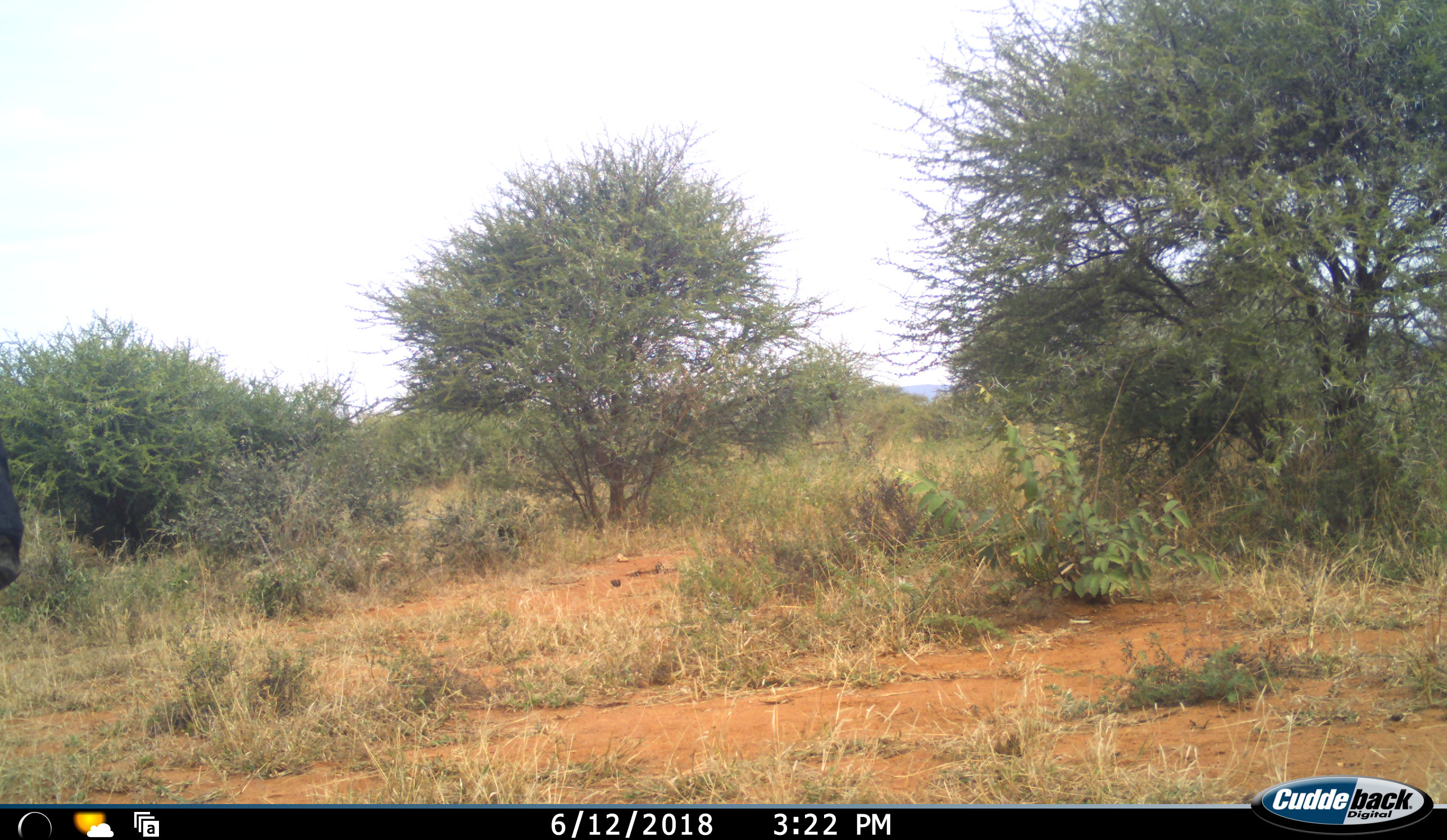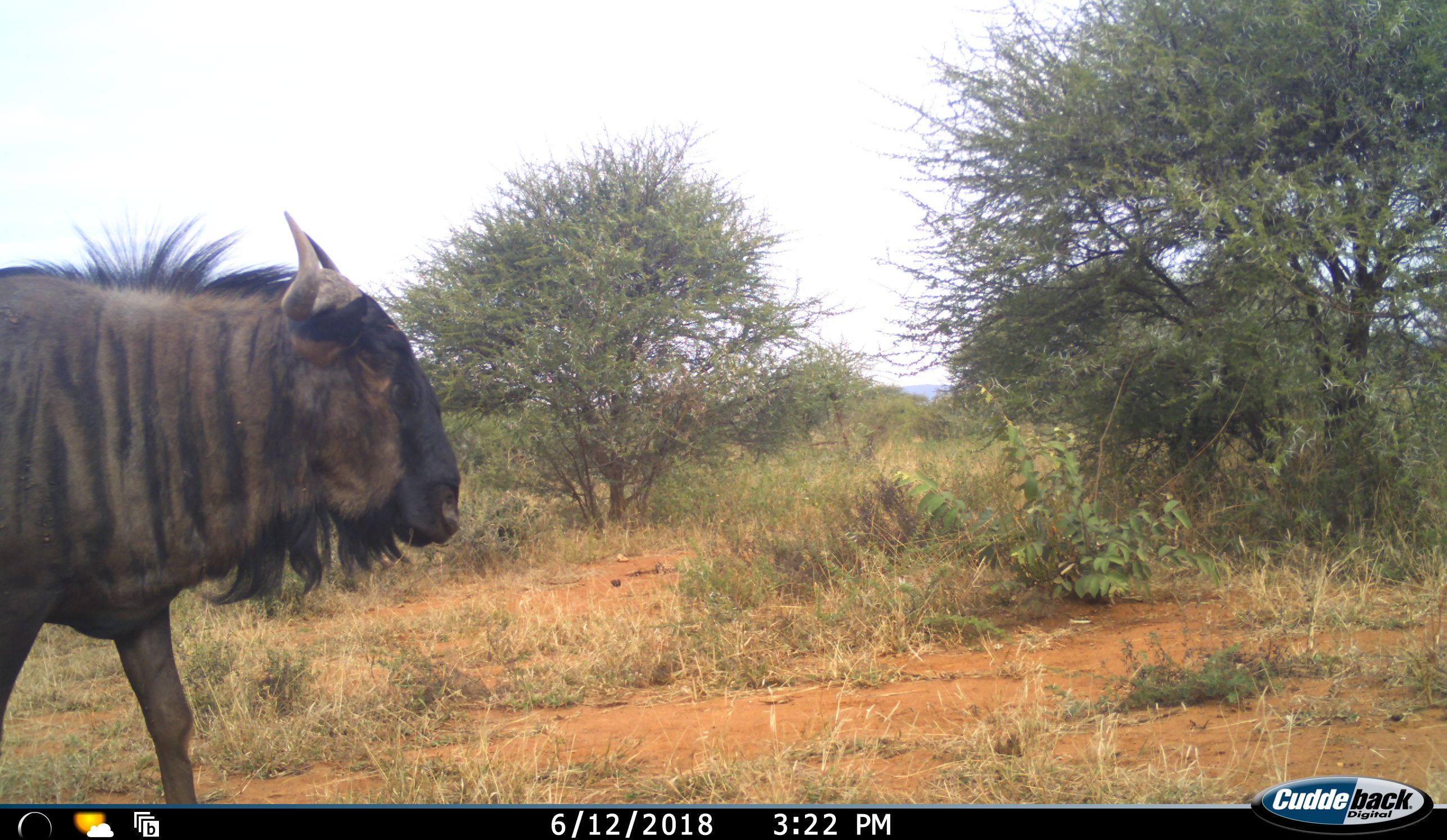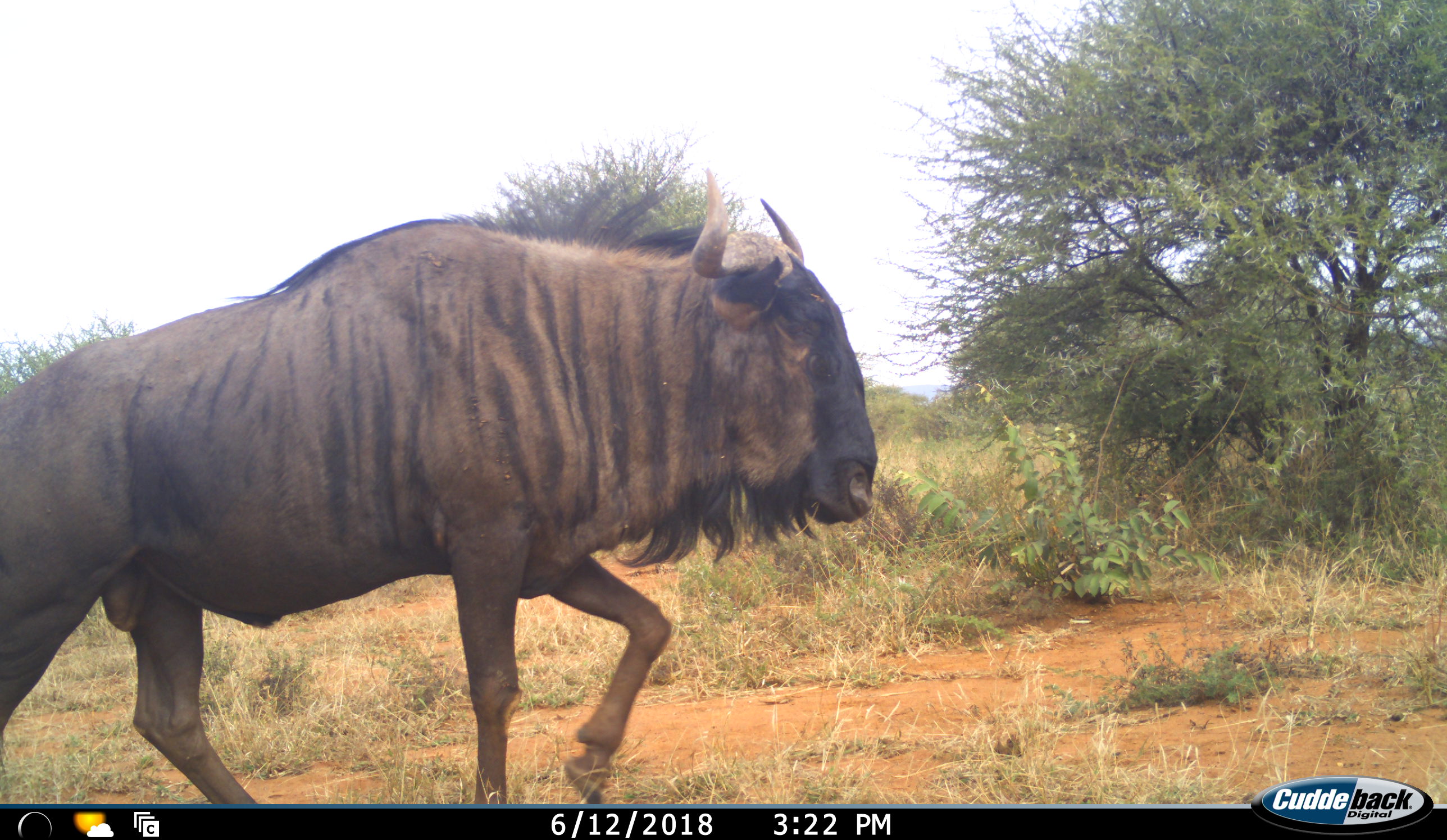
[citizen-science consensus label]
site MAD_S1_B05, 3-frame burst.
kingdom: Animalia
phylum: Chordata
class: Mammalia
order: Artiodactyla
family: Bovidae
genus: Connochaetes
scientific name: Connochaetes taurinus taurinus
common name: blue wildebeest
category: wildebeestblue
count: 1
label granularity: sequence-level